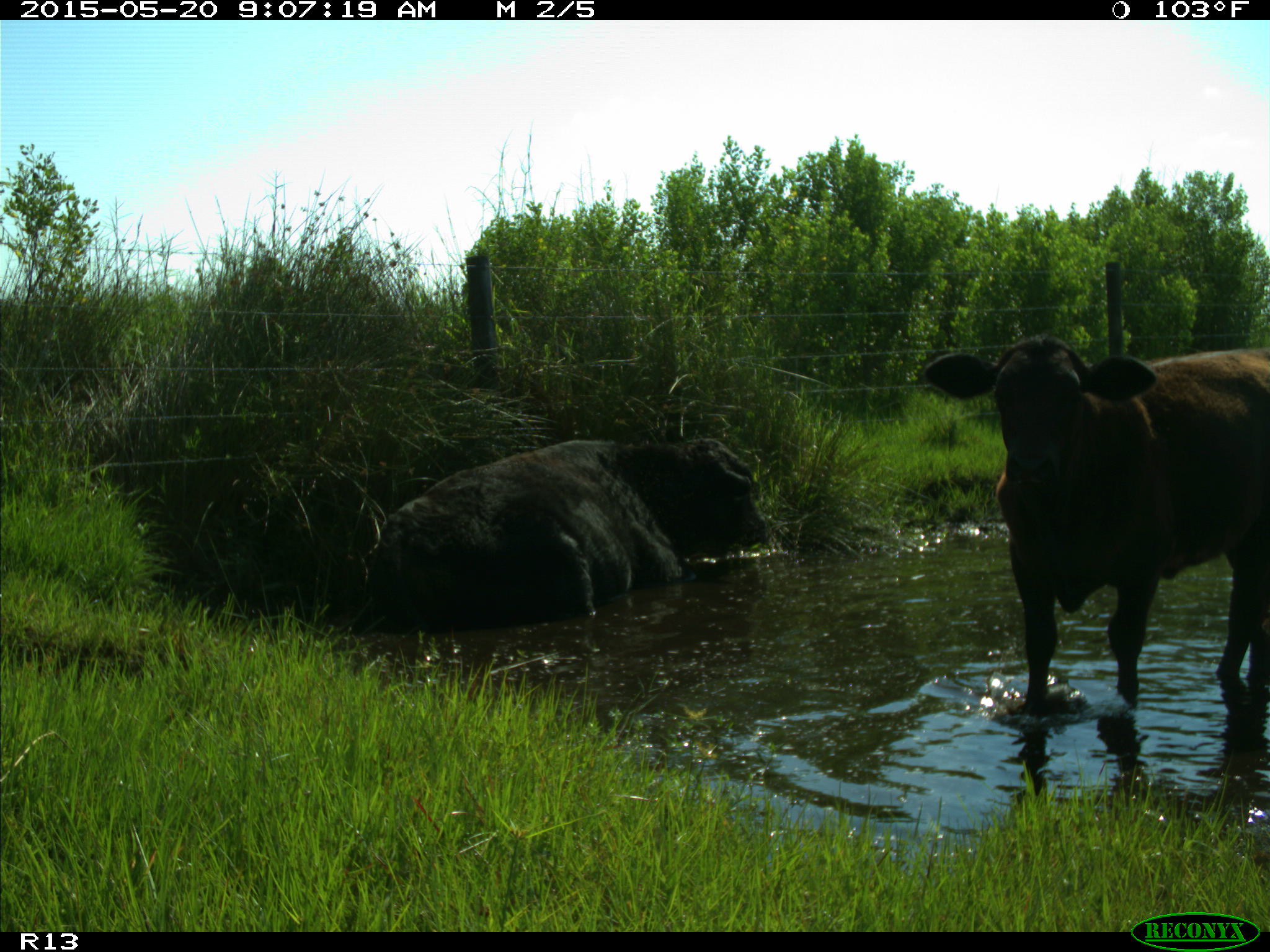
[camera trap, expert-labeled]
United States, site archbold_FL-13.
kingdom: Animalia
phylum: Chordata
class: Mammalia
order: Artiodactyla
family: Bovidae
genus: Bos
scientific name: Bos taurus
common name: domestic cow